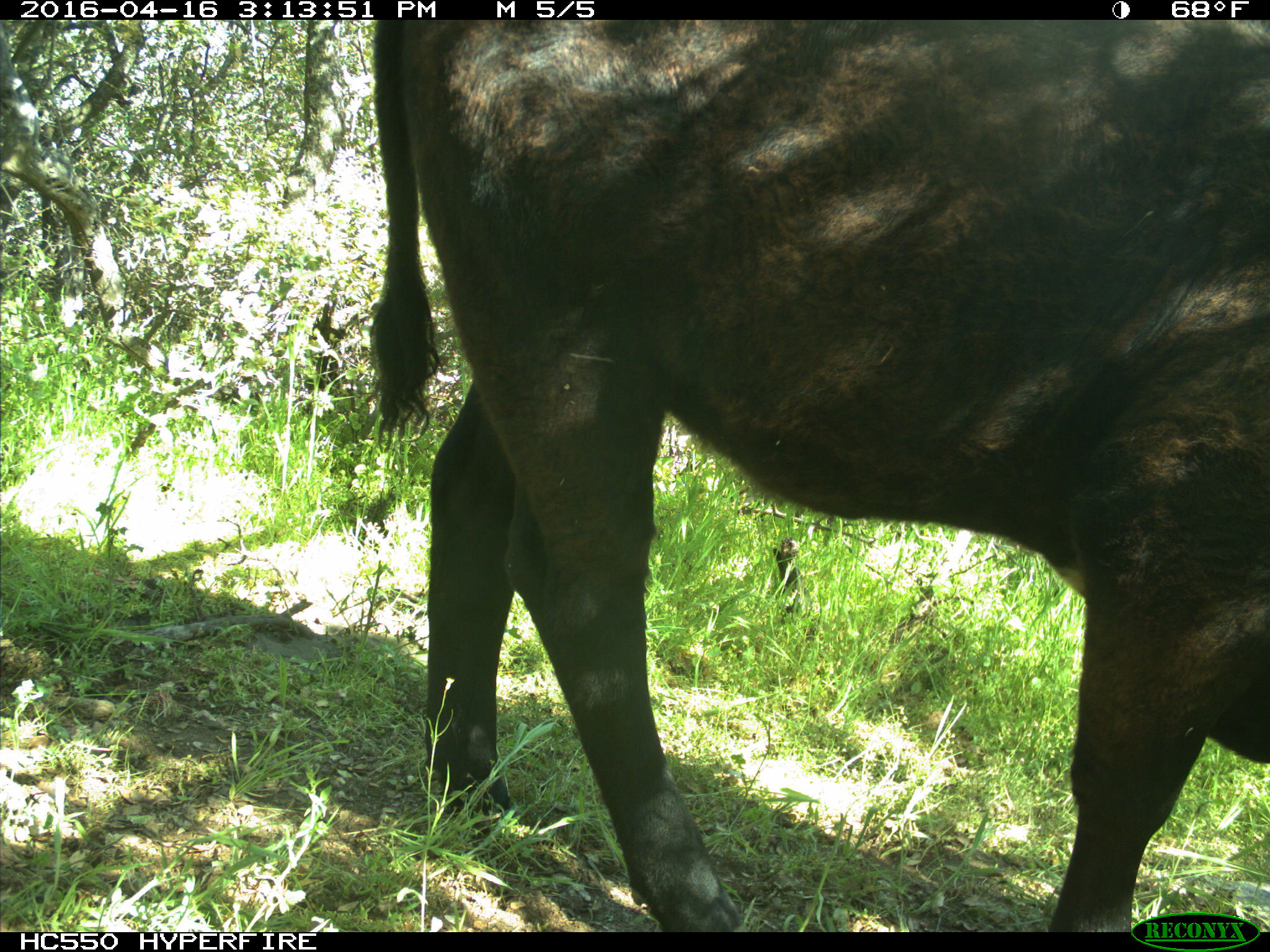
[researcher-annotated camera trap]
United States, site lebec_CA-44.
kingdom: Animalia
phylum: Chordata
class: Mammalia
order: Artiodactyla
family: Bovidae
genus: Bos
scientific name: Bos taurus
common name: domestic cow